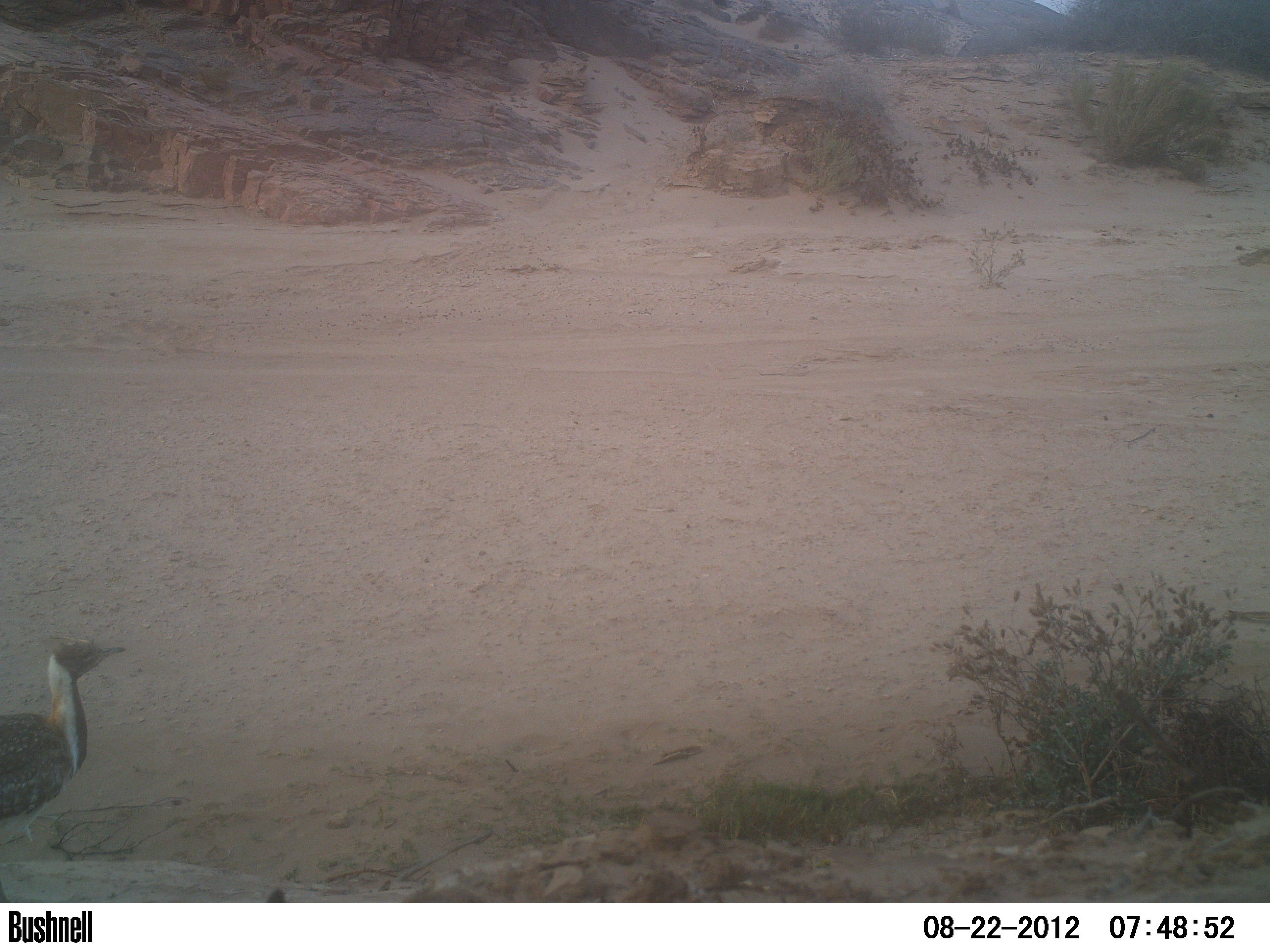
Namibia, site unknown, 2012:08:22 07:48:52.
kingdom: Animalia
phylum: Chordata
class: Aves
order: Otidiformes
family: Otididae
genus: Neotis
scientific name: Neotis ludwigii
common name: ludwig's bustard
Neotis ludwigii (ludwig's bustard).